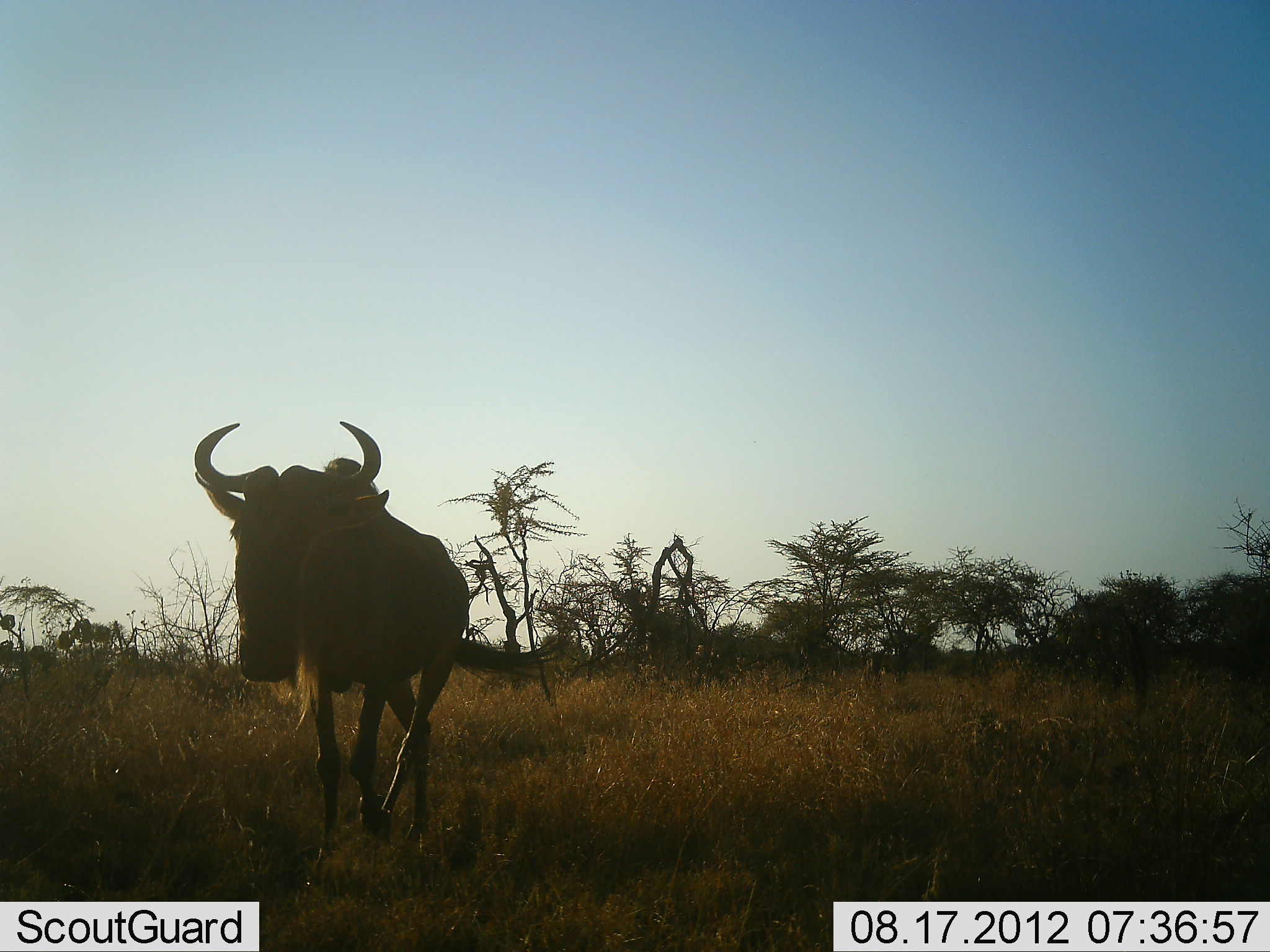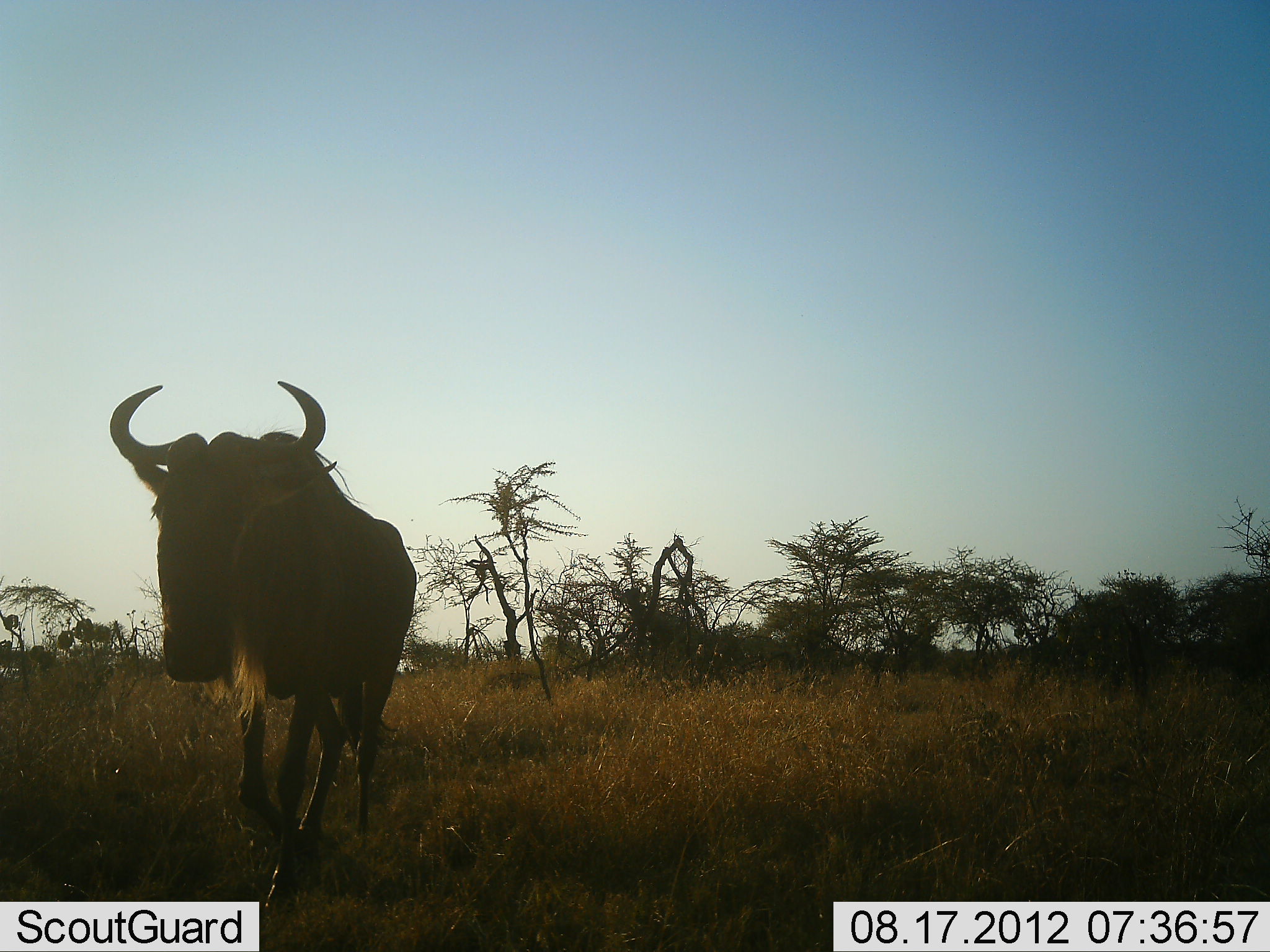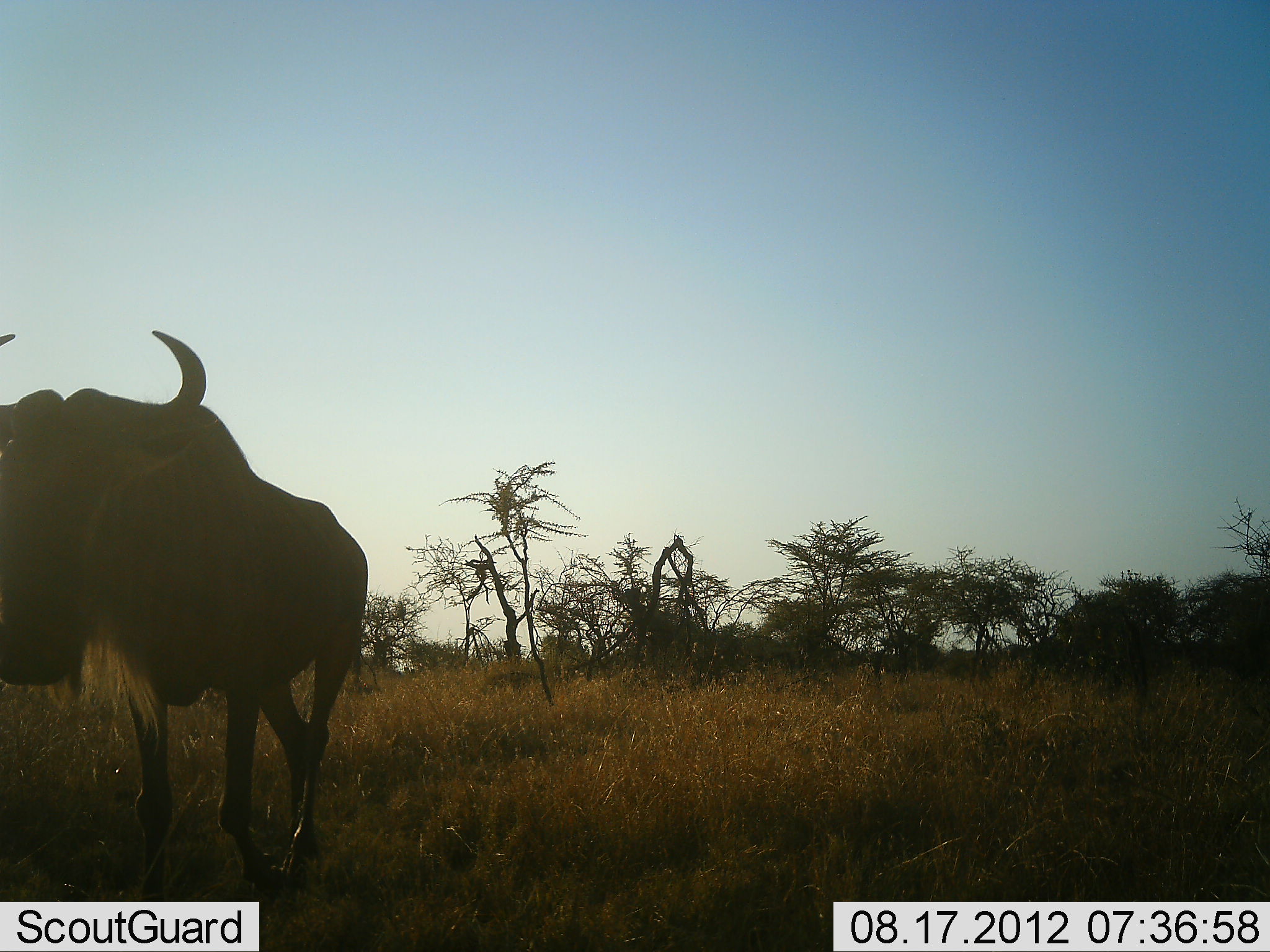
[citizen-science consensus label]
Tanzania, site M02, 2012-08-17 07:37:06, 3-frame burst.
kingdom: Animalia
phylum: Chordata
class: Mammalia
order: Artiodactyla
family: Bovidae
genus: Connochaetes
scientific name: Connochaetes taurinus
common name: blue wildebeest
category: wildebeest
Wildebeest (blue wildebeest) (Connochaetes taurinus), count 1. Behavior (volunteer vote fractions): standing 0%, resting 10%, moving 100%, interacting 0%. Young present (vote fraction): 0%. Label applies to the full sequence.